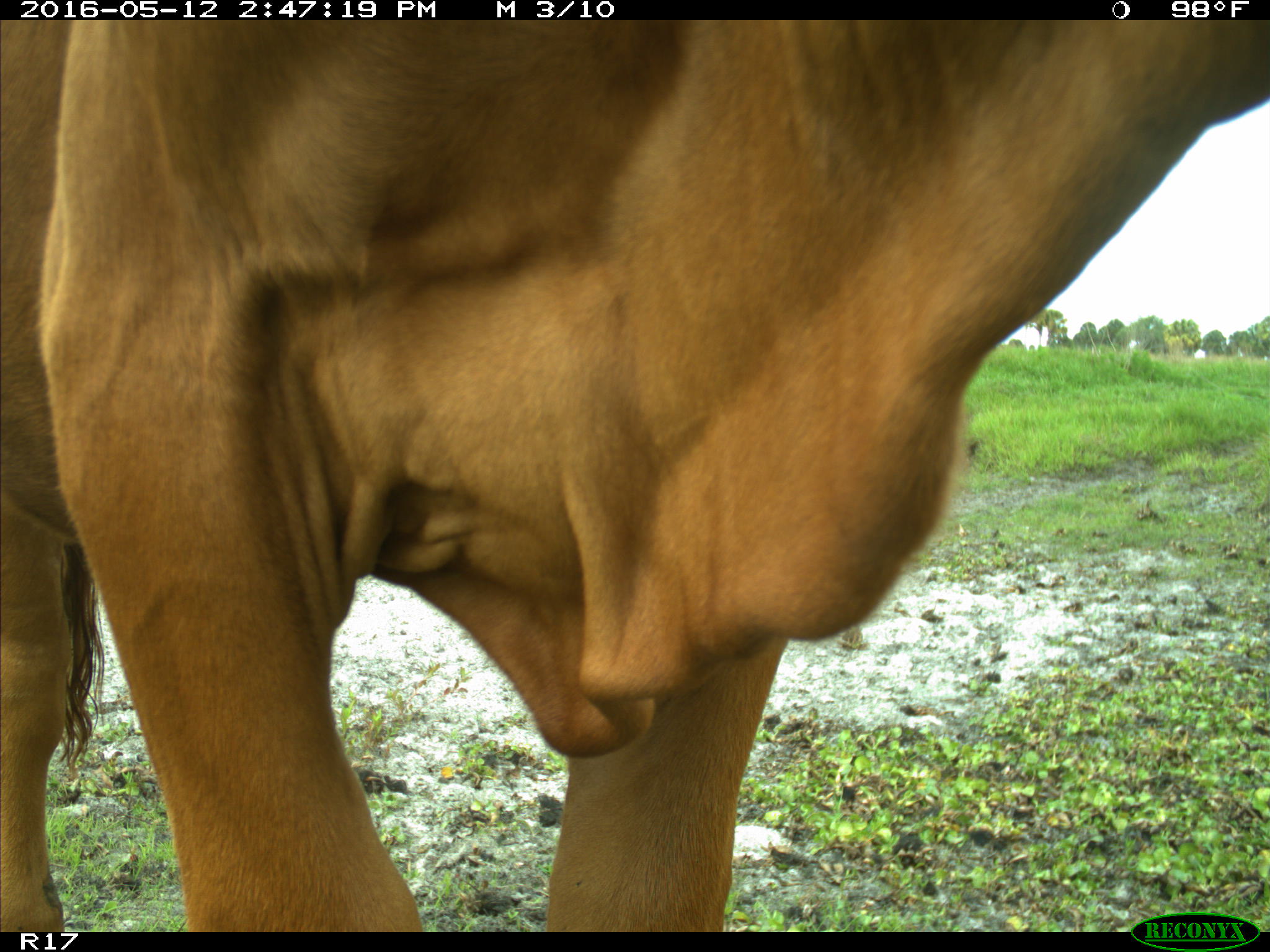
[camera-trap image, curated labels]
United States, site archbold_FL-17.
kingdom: Animalia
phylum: Chordata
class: Mammalia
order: Artiodactyla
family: Bovidae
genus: Bos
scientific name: Bos taurus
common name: domestic cow